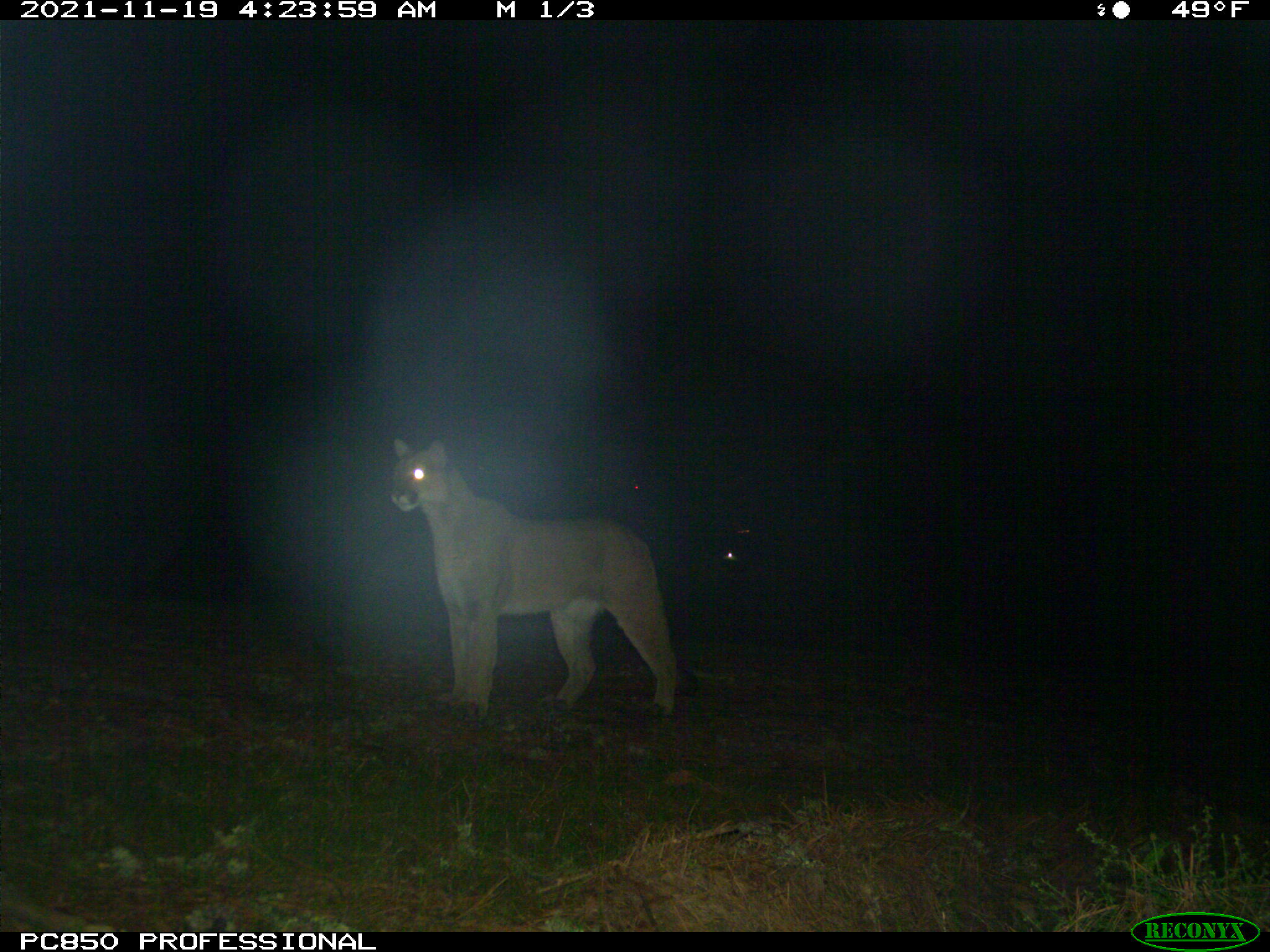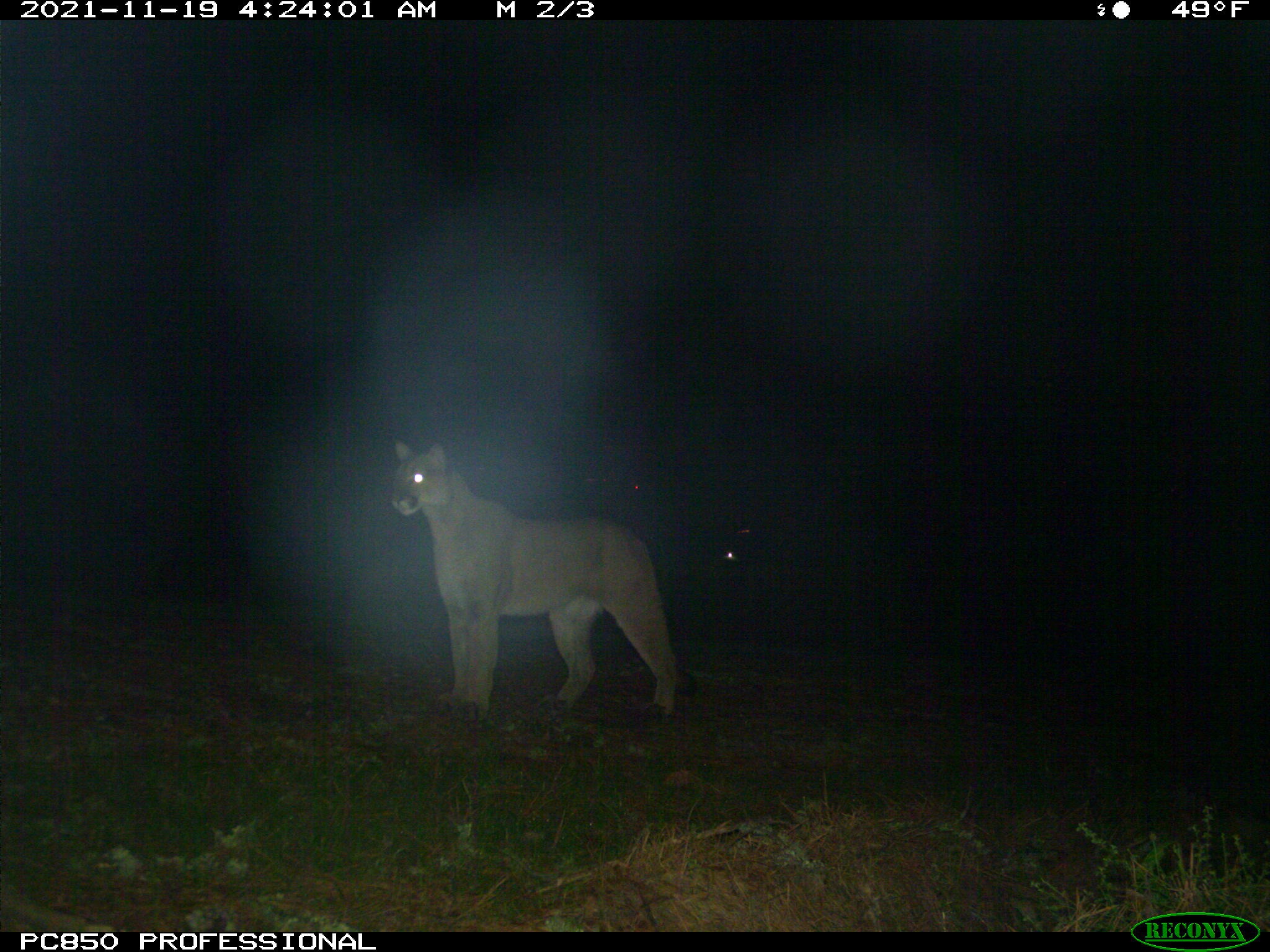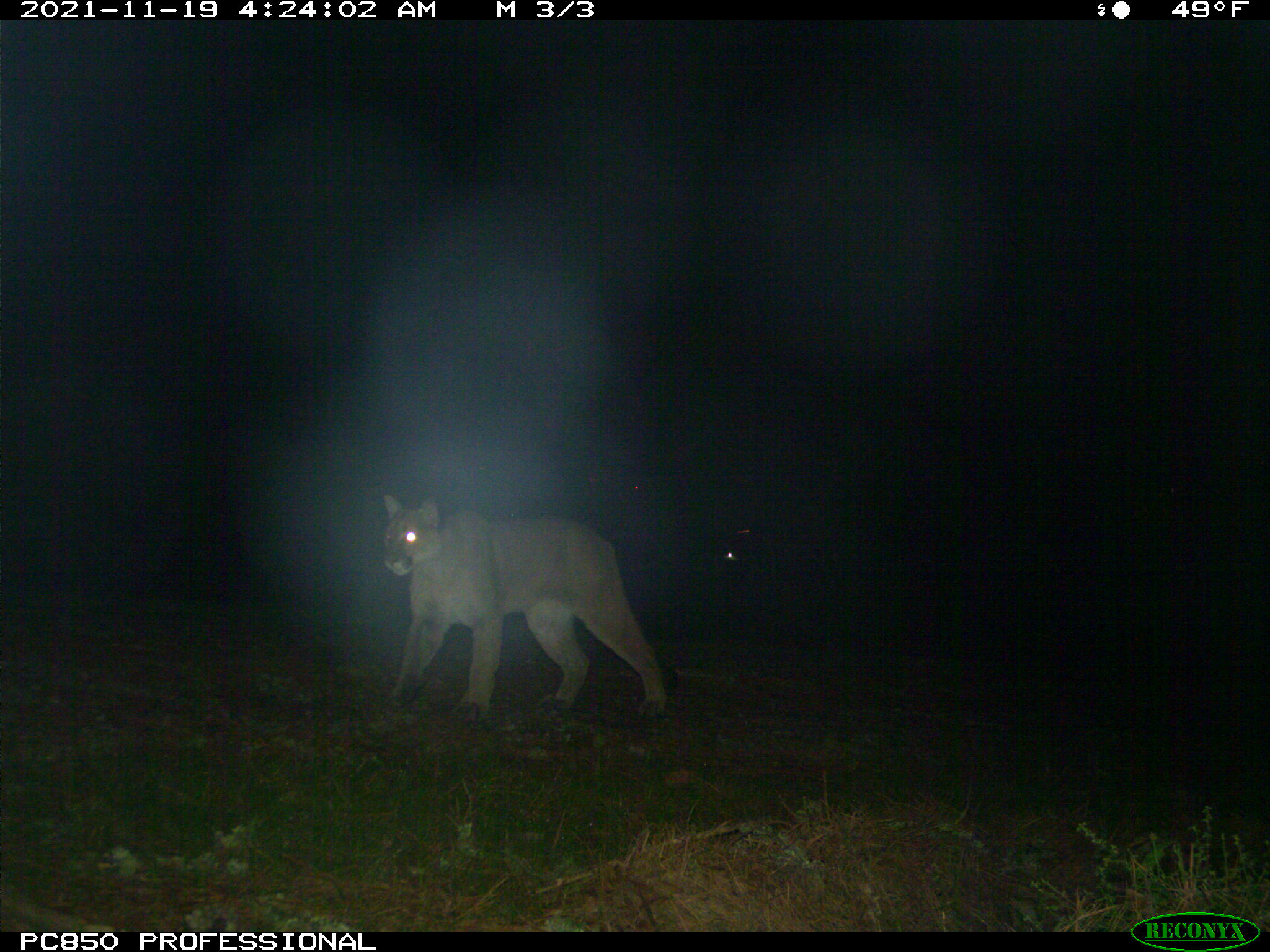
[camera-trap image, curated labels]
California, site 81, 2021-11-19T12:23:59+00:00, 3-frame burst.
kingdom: Animalia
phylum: Chordata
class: Mammalia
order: Carnivora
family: Felidae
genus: Puma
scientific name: Puma concolor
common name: puma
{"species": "puma (Puma concolor)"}